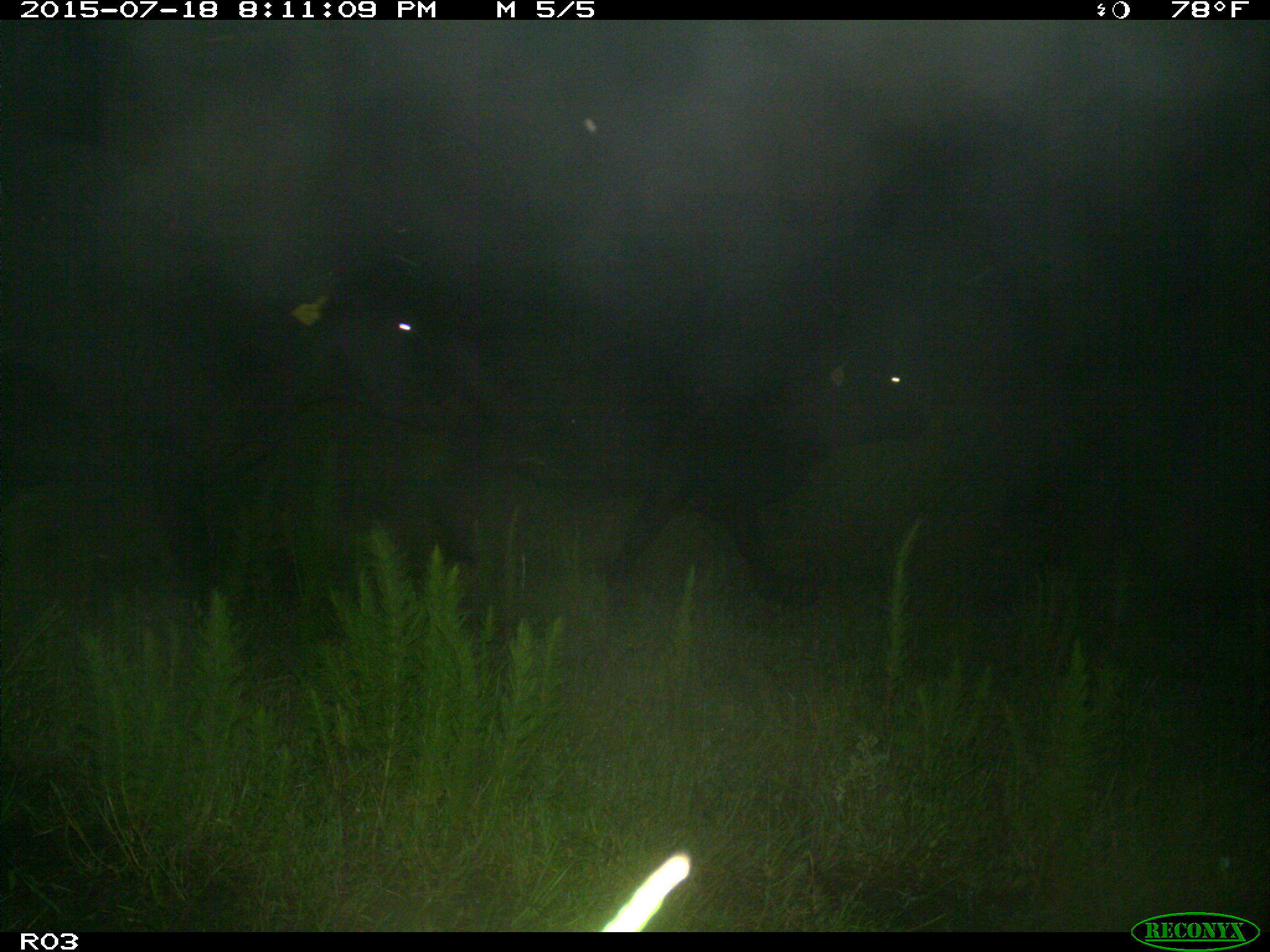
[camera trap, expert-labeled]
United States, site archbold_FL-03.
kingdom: Animalia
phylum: Chordata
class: Mammalia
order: Artiodactyla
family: Bovidae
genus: Bos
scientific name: Bos taurus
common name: domestic cow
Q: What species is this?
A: Bos taurus (domestic cow).